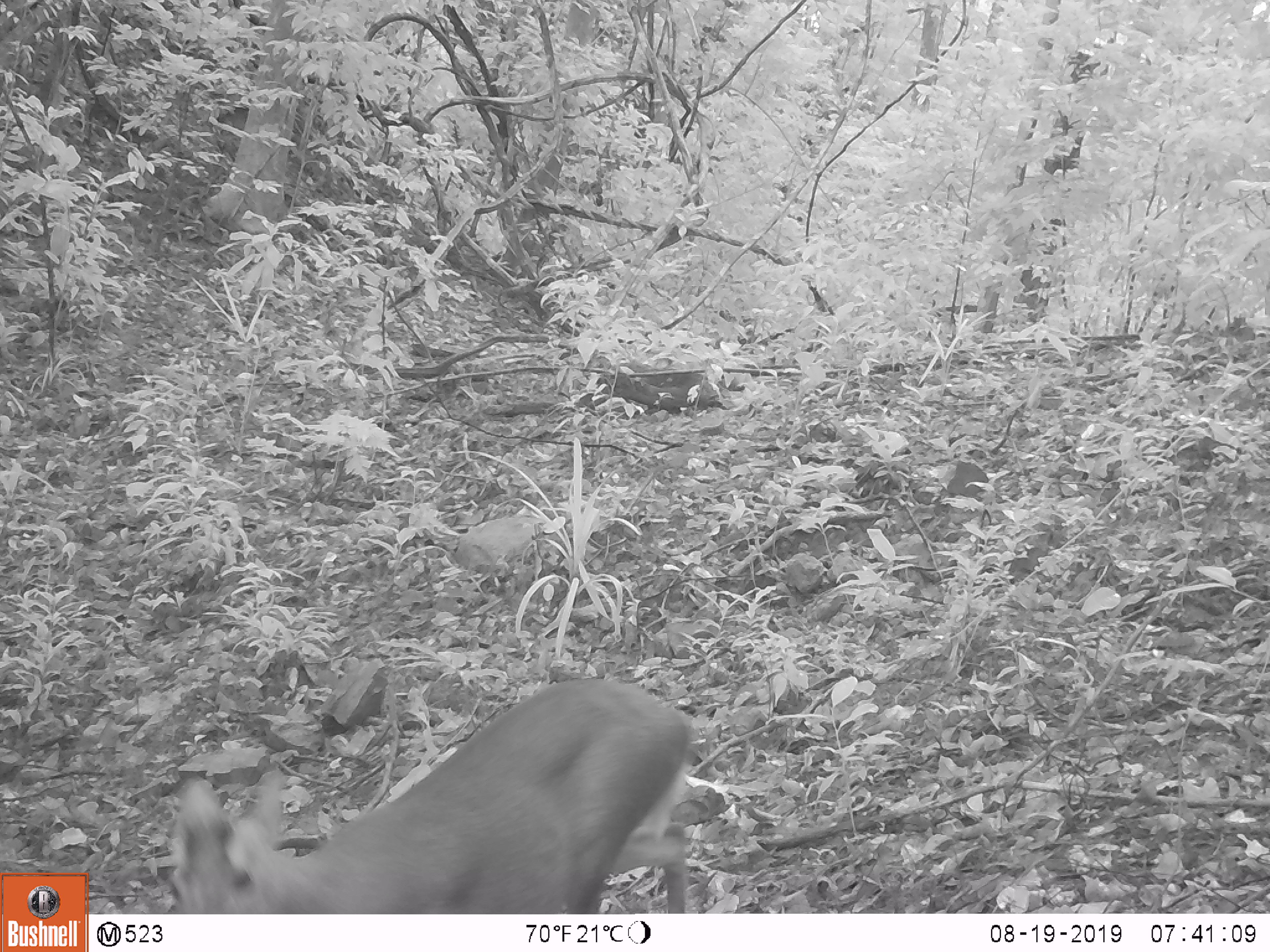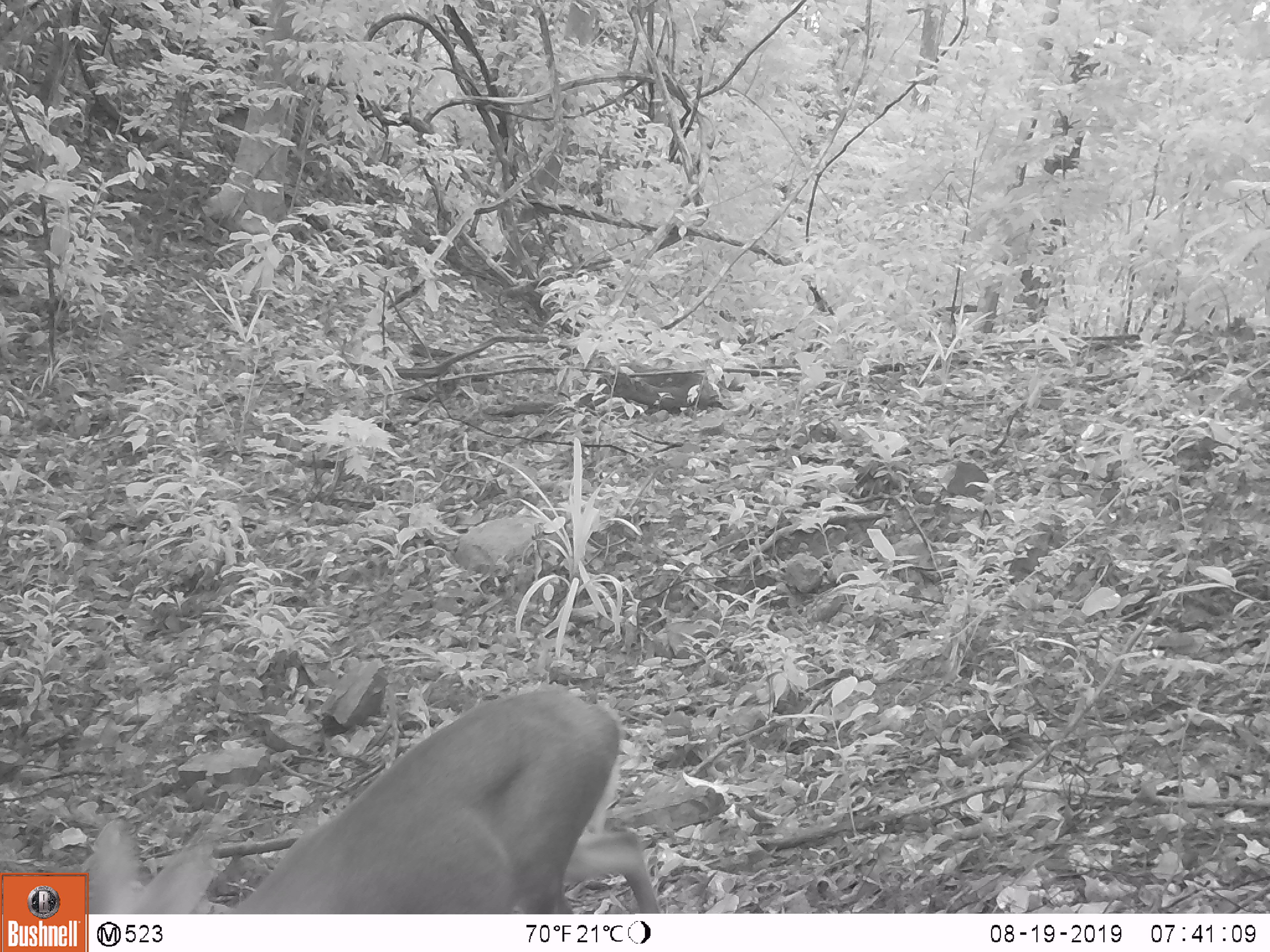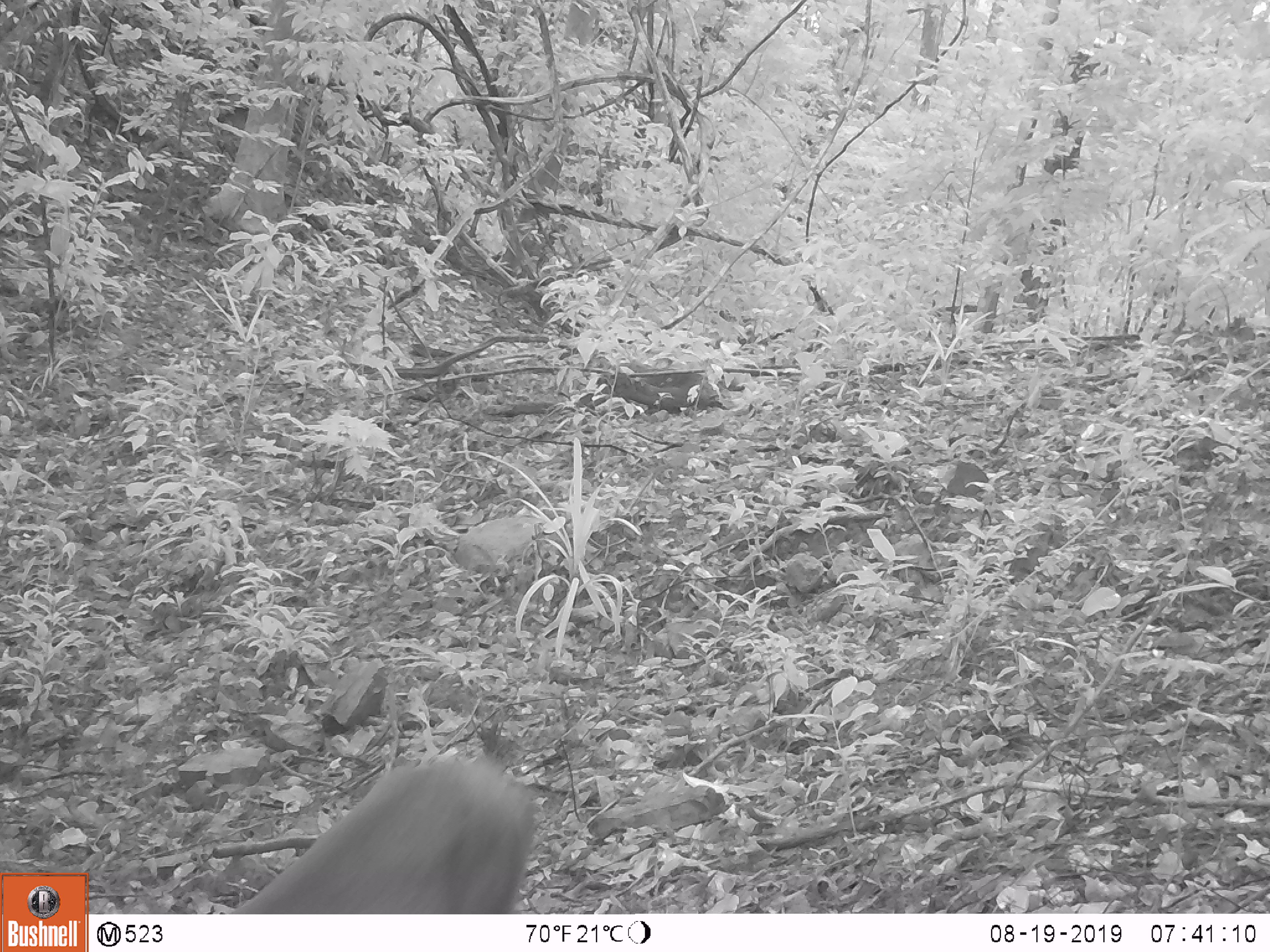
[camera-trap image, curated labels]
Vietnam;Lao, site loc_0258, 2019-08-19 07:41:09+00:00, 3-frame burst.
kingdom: Animalia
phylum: Chordata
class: Mammalia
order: Artiodactyla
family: Cervidae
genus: Muntiacus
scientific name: Muntiacus rooseveltorum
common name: roosevelt's muntjac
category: roosevelts muntjac group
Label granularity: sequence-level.